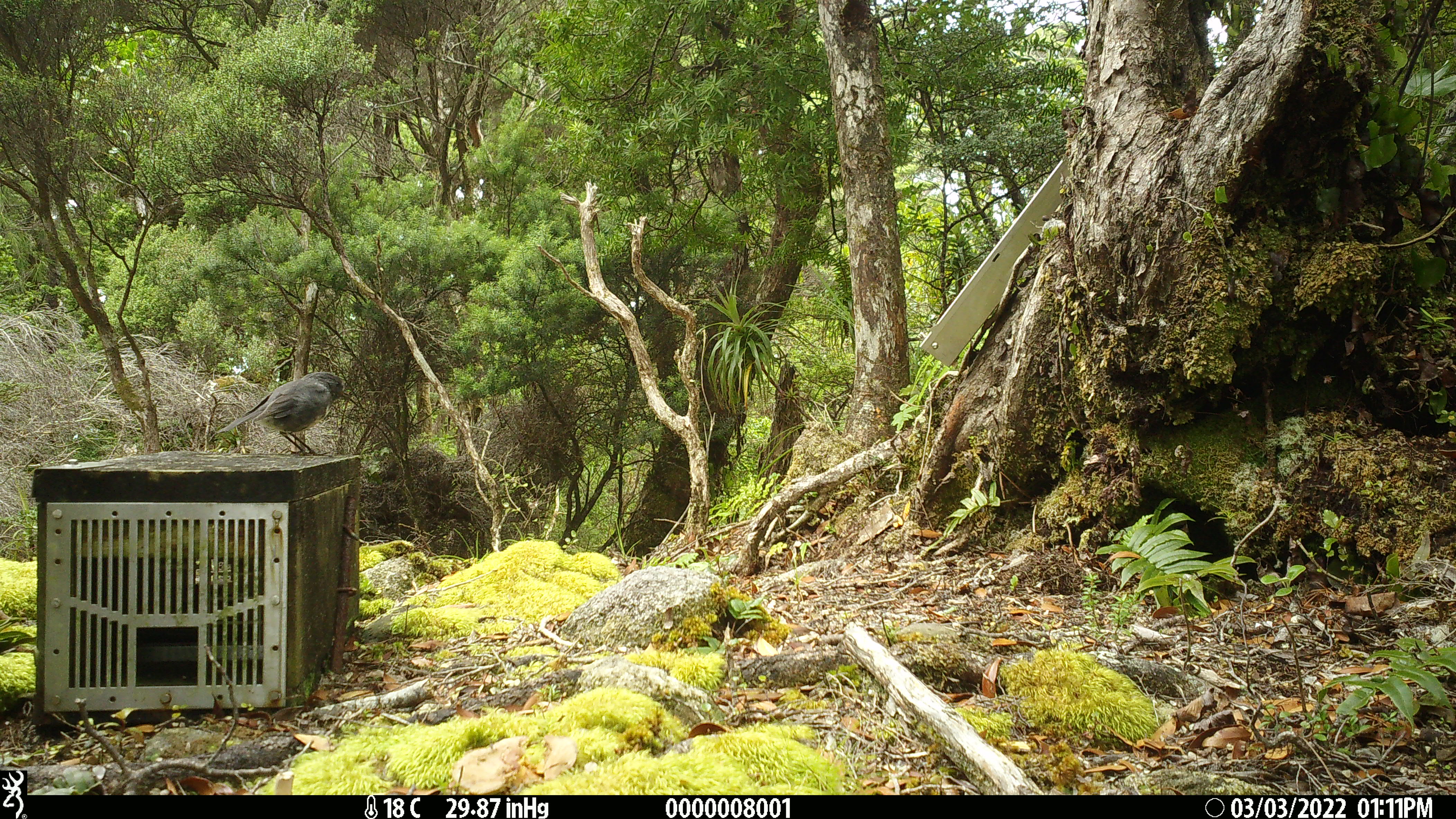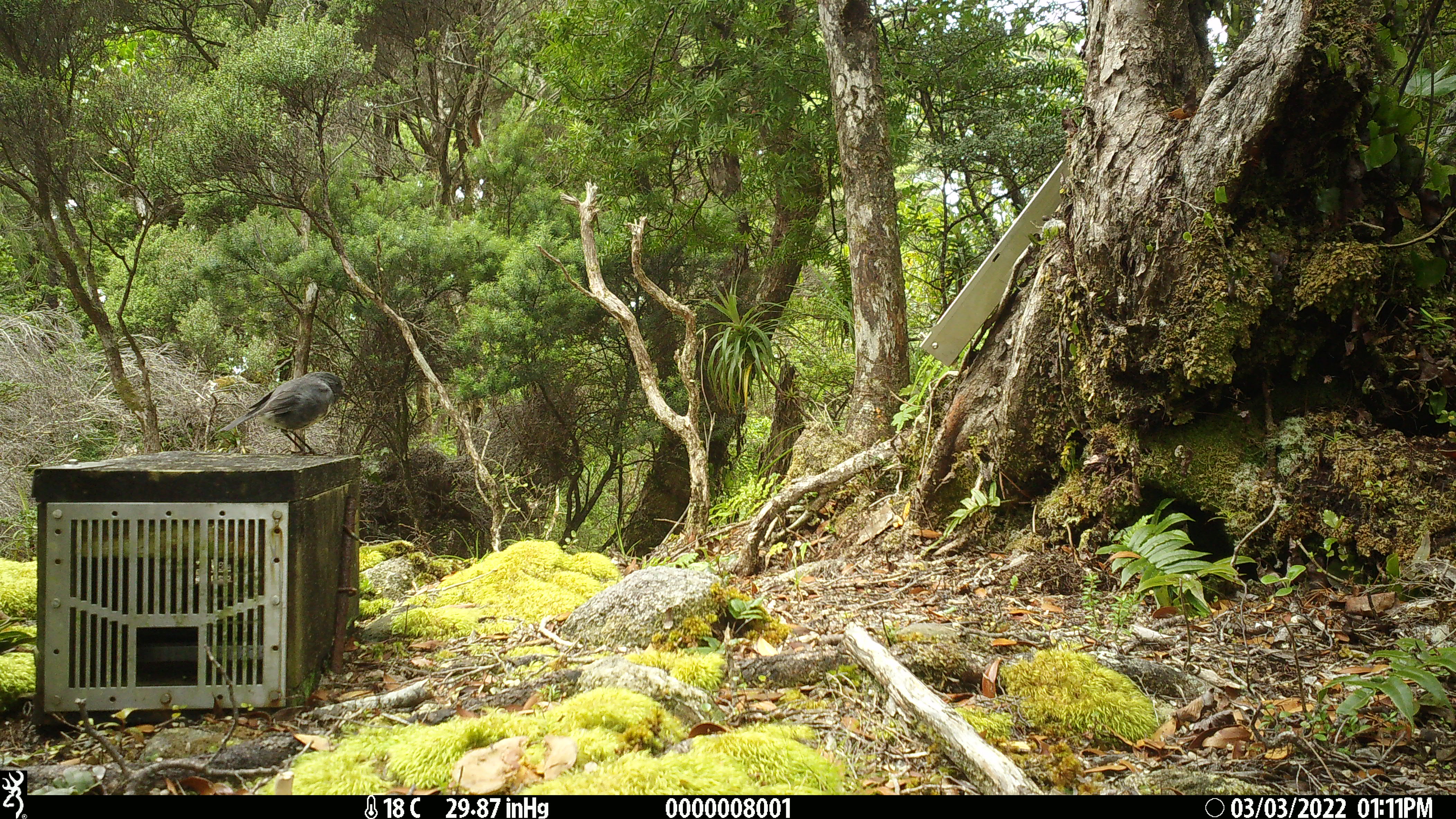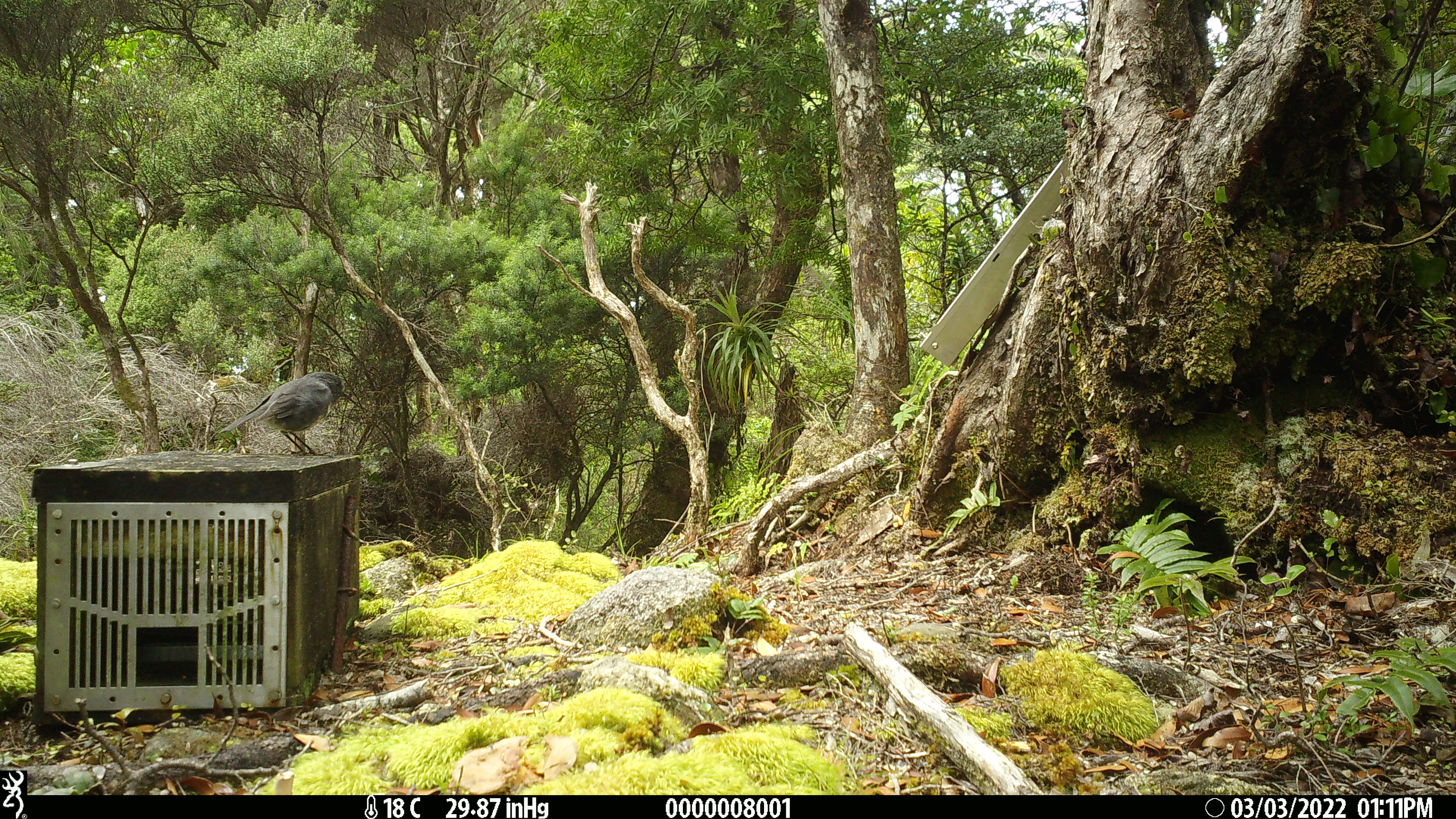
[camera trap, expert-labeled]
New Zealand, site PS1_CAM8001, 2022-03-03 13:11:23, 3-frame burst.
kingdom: Animalia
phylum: Chordata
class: Aves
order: Passeriformes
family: Petroicidae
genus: Petroica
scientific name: Petroica australis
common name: new zealand robin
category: robin